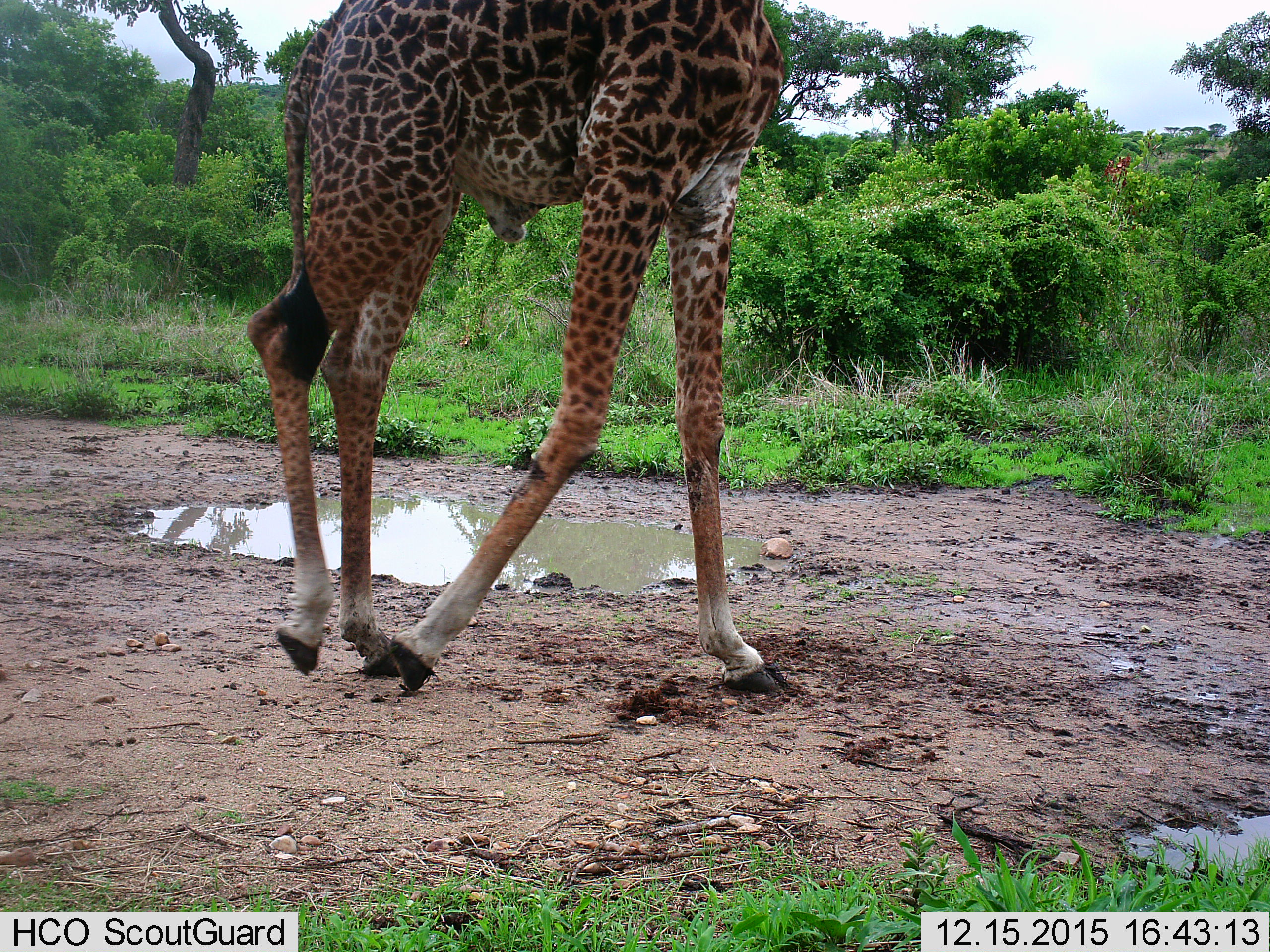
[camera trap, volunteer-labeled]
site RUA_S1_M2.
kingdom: Animalia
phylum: Chordata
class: Mammalia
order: Artiodactyla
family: Giraffidae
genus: Giraffa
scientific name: Giraffa camelopardalis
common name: giraffe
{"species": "giraffe (Giraffa camelopardalis)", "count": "1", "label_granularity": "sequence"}